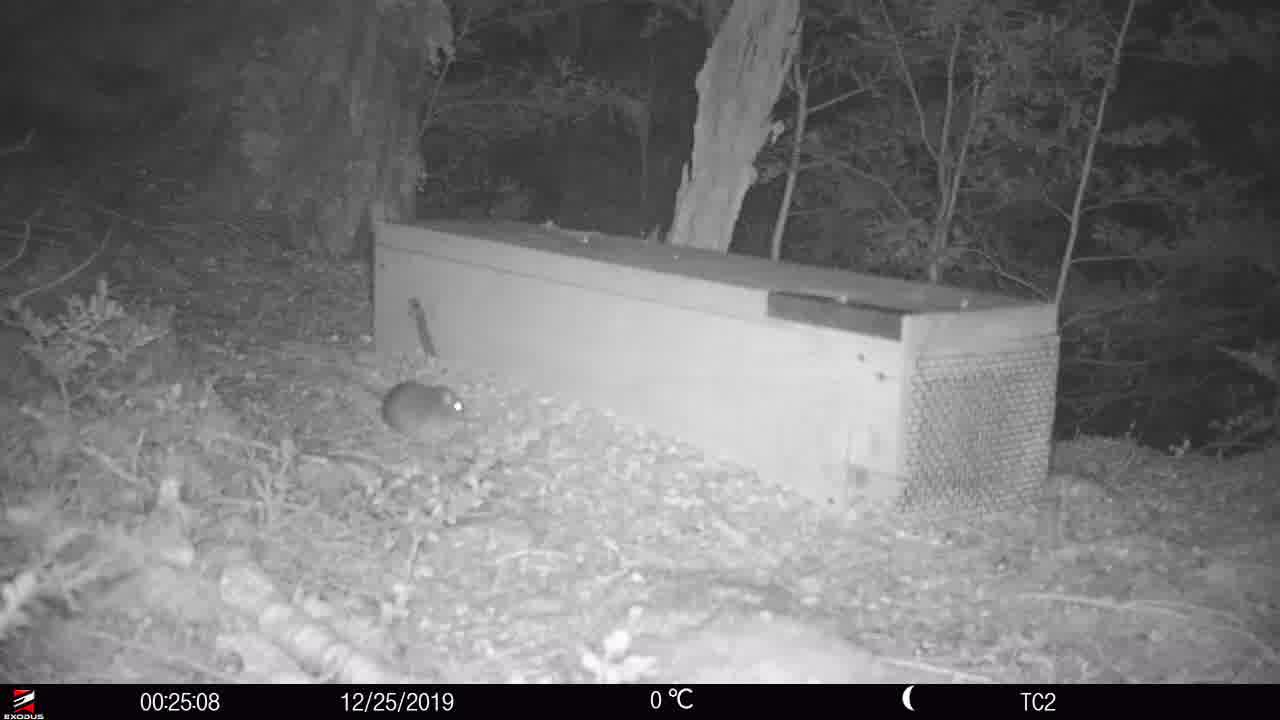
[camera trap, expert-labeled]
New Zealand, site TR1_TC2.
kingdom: Animalia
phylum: Chordata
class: Mammalia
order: Rodentia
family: Muridae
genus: Rattus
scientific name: Rattus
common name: rat